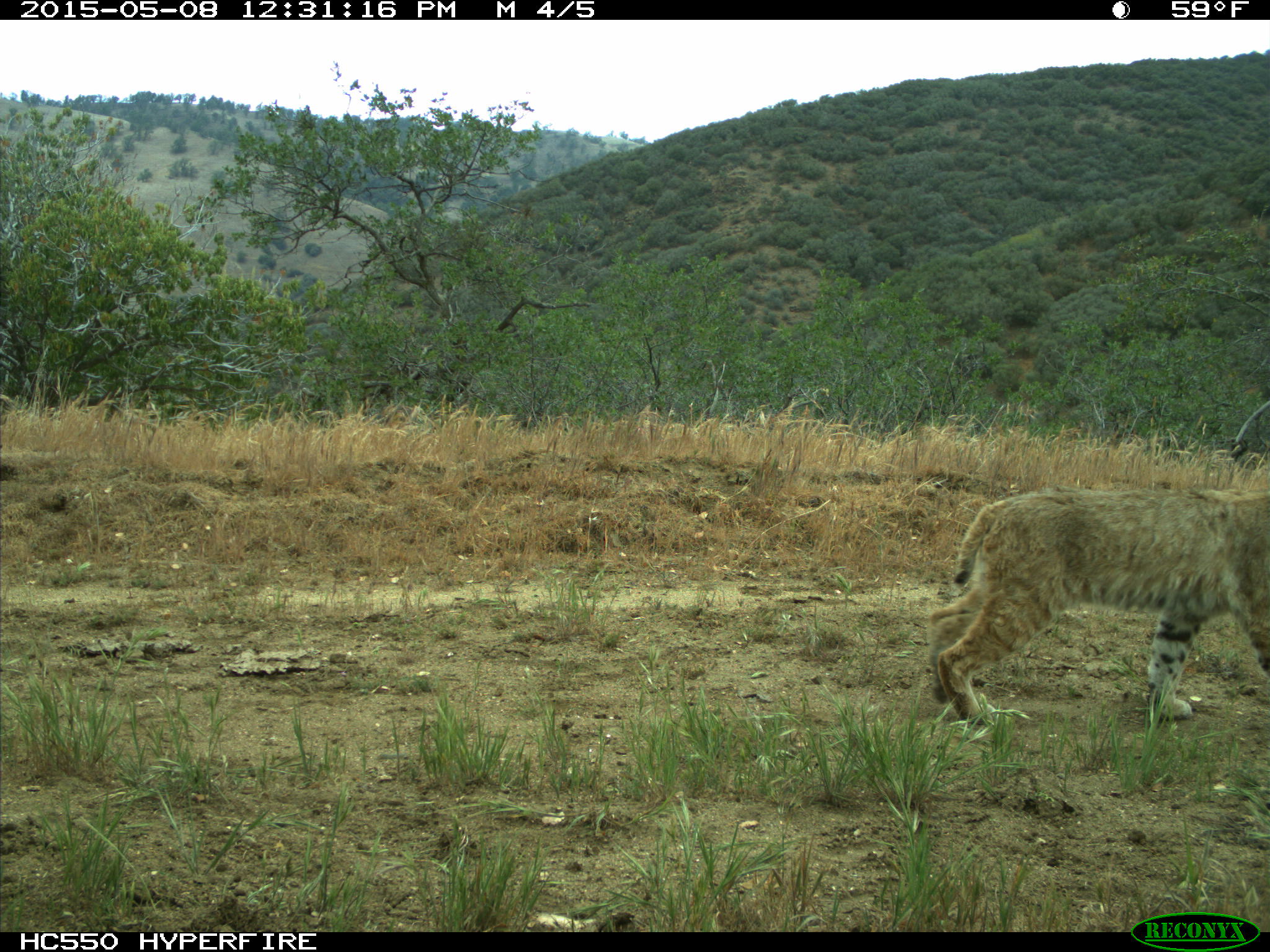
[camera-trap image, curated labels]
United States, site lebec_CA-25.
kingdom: Animalia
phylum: Chordata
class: Mammalia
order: Carnivora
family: Felidae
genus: Lynx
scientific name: Lynx rufus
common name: bobcat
Lynx rufus (bobcat).